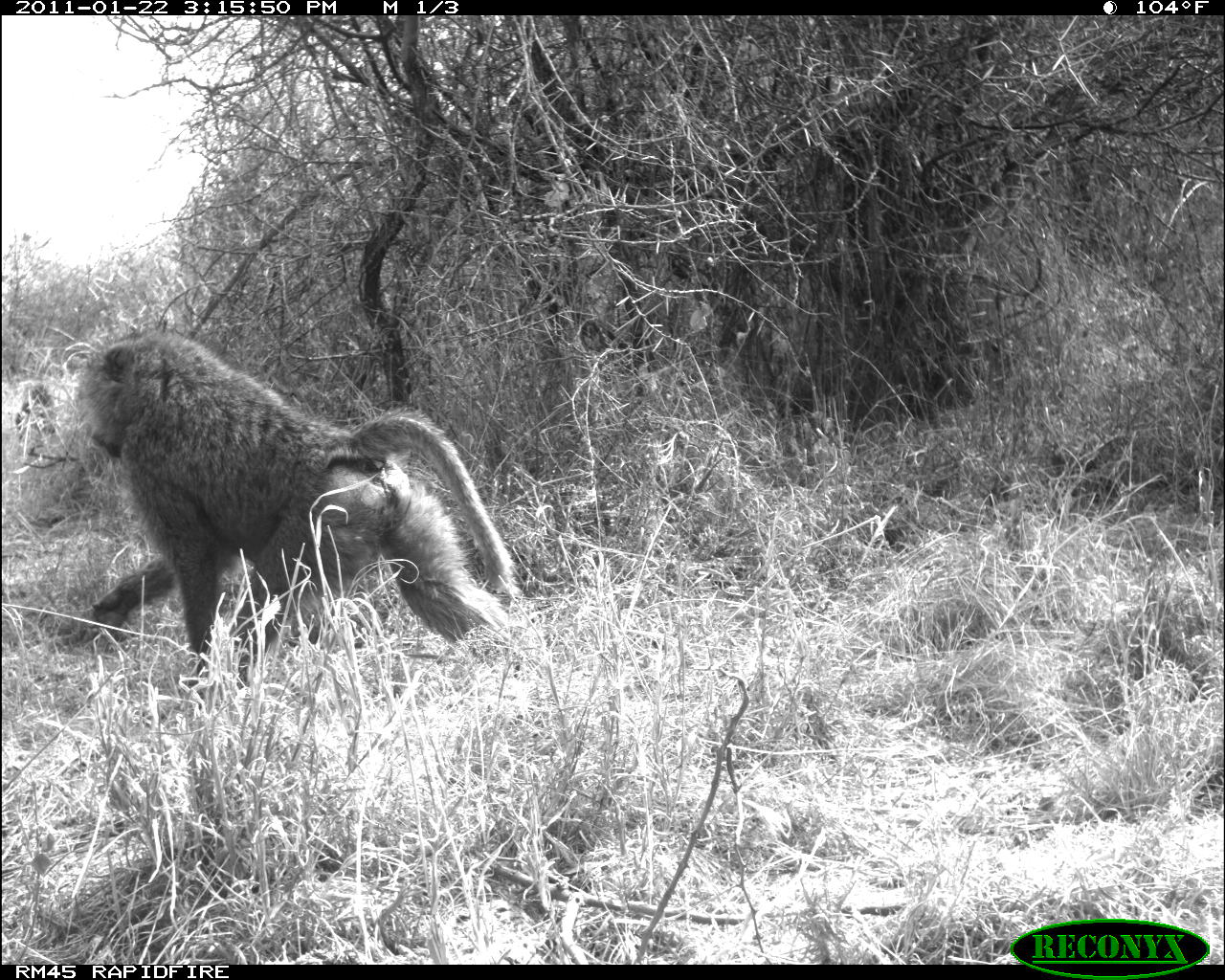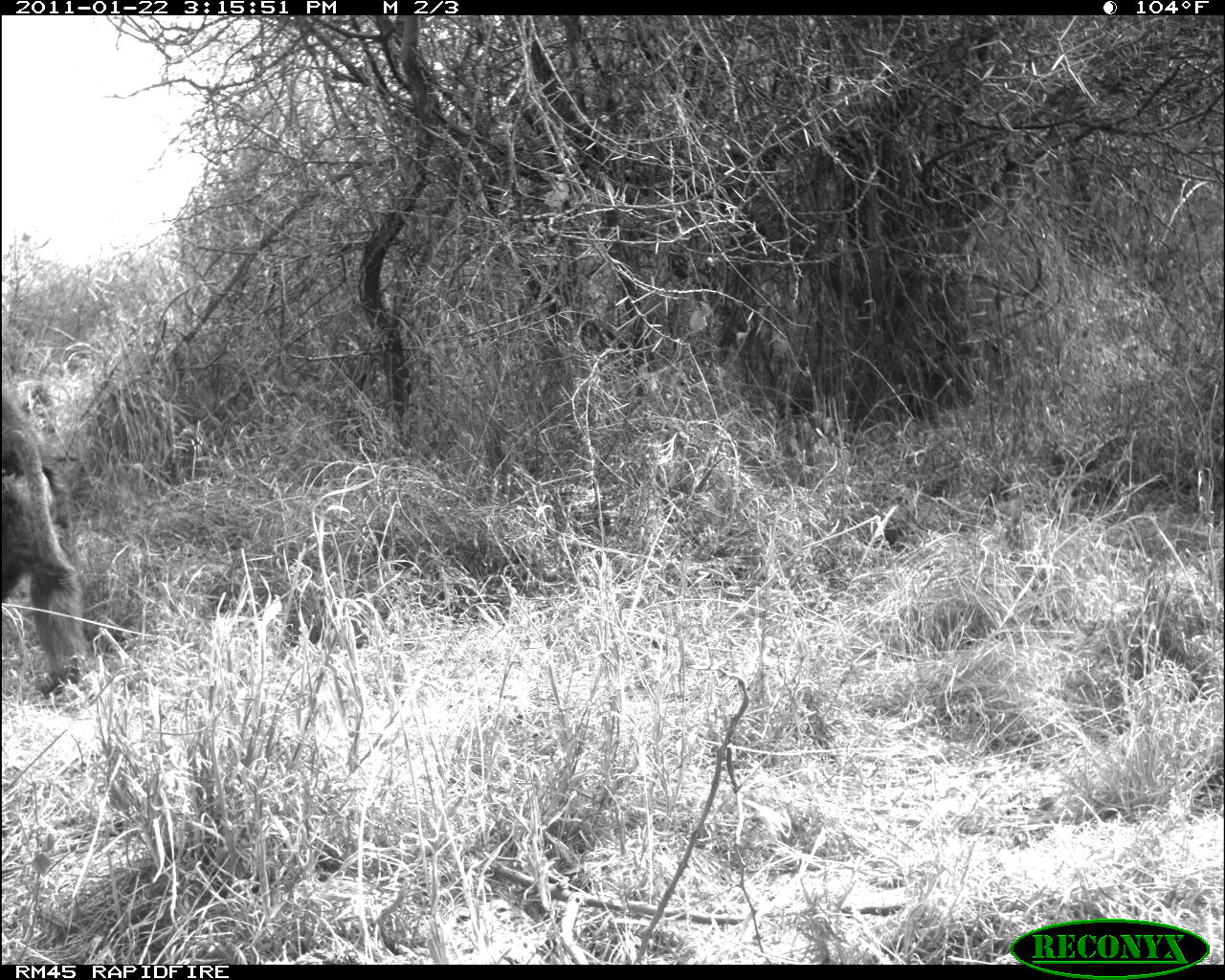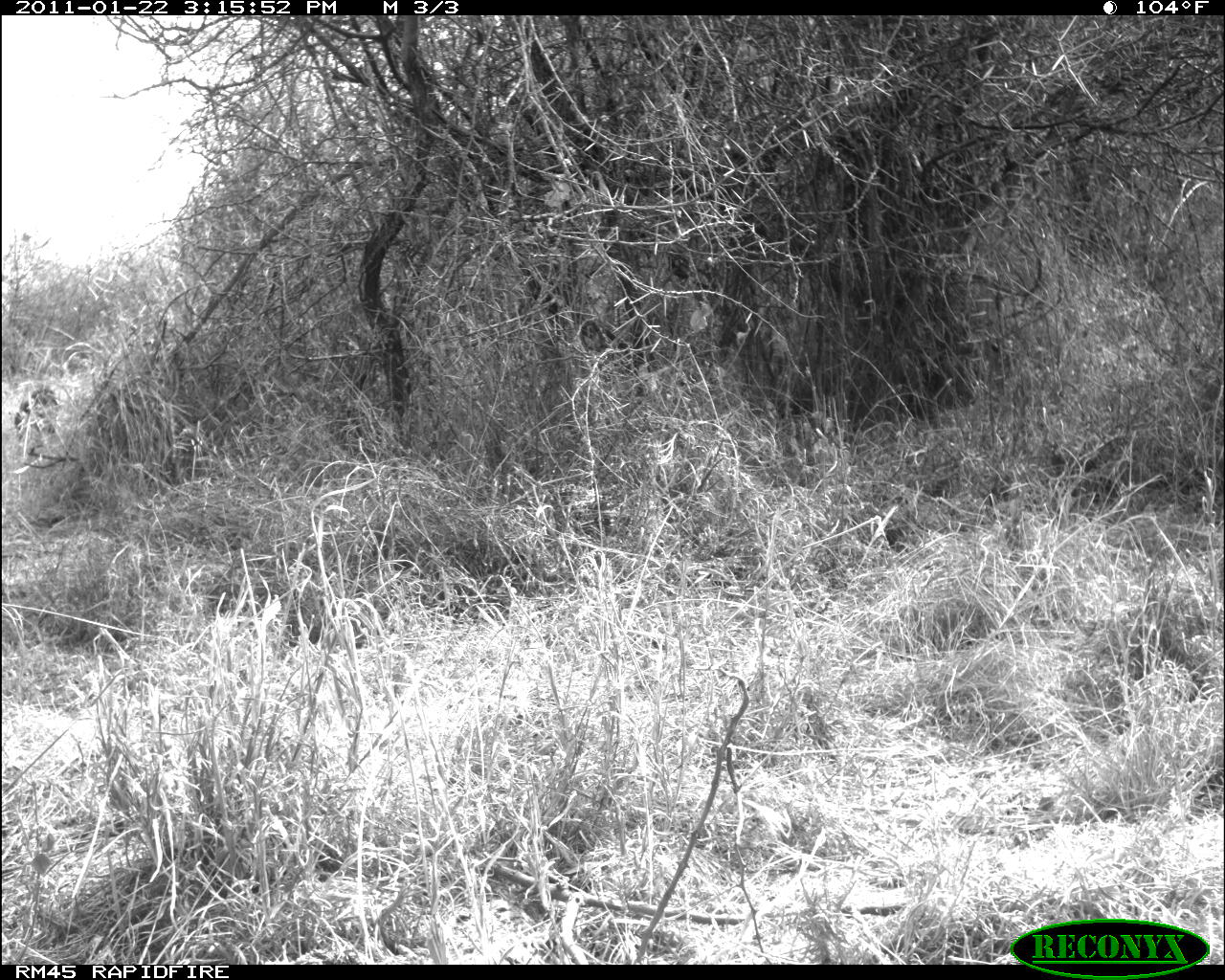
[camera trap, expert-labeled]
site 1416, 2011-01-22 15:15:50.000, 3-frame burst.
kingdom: Animalia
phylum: Chordata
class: Mammalia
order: Primates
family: Cercopithecidae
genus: Papio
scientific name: Papio anubis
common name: olive baboon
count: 2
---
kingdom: Animalia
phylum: Chordata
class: Mammalia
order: Artiodactyla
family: Bovidae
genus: Madoqua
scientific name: Madoqua guentheri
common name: günther's dik-dik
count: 1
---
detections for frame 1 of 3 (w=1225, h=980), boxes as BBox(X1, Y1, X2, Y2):
papio anubis: BBox(52, 324, 517, 675)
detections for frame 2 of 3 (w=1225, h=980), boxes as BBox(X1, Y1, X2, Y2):
papio anubis: BBox(1, 390, 90, 699)